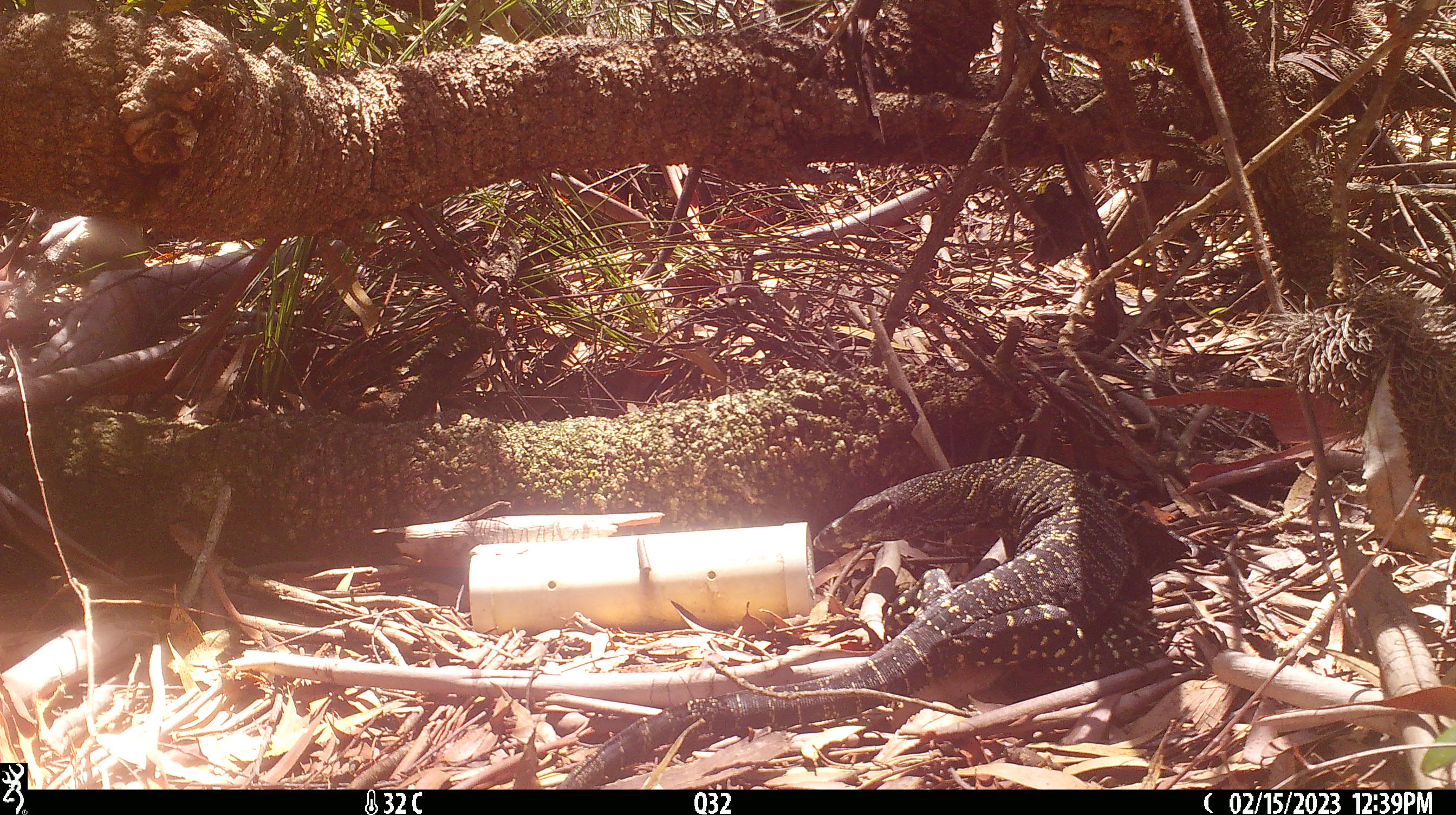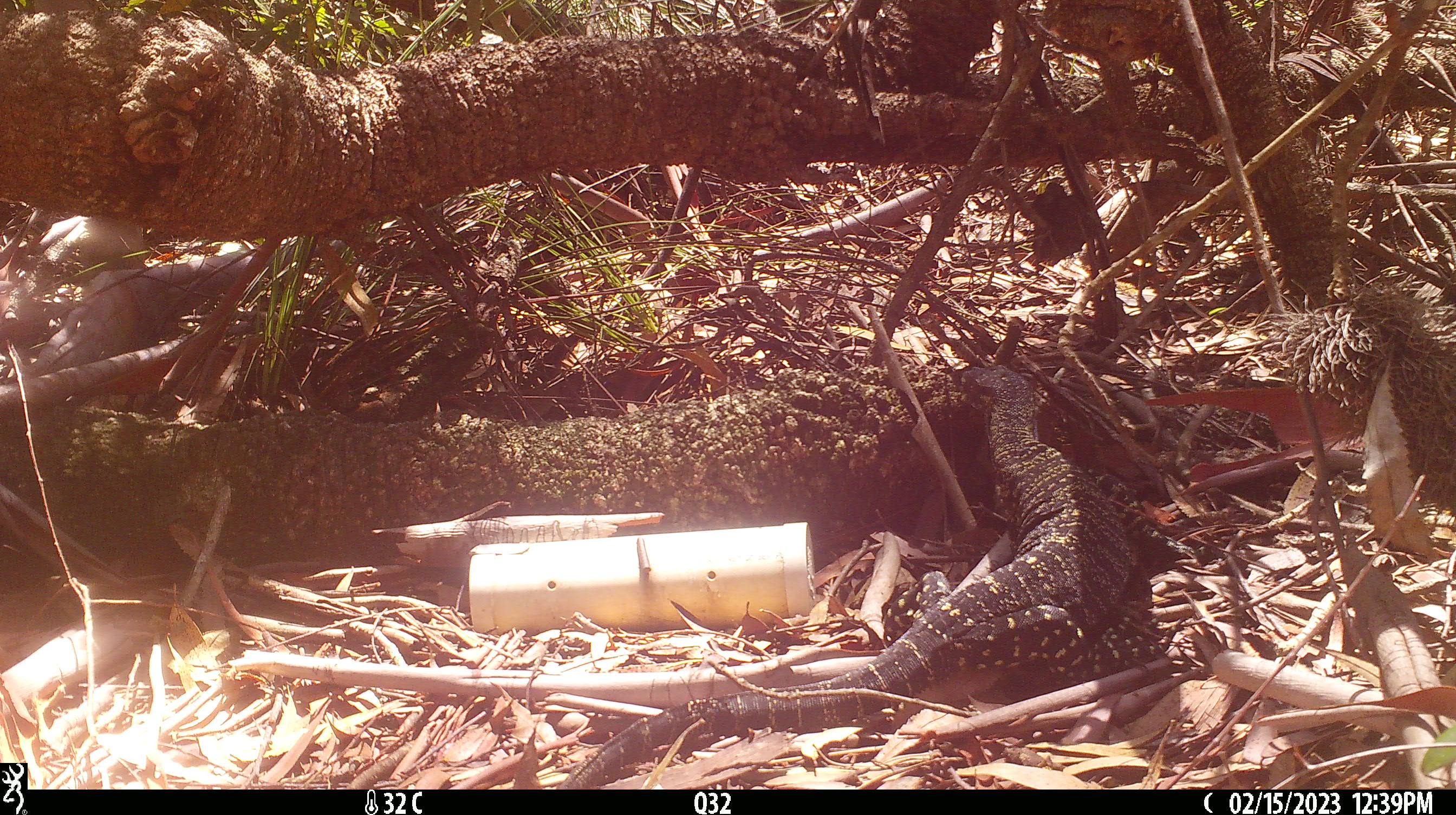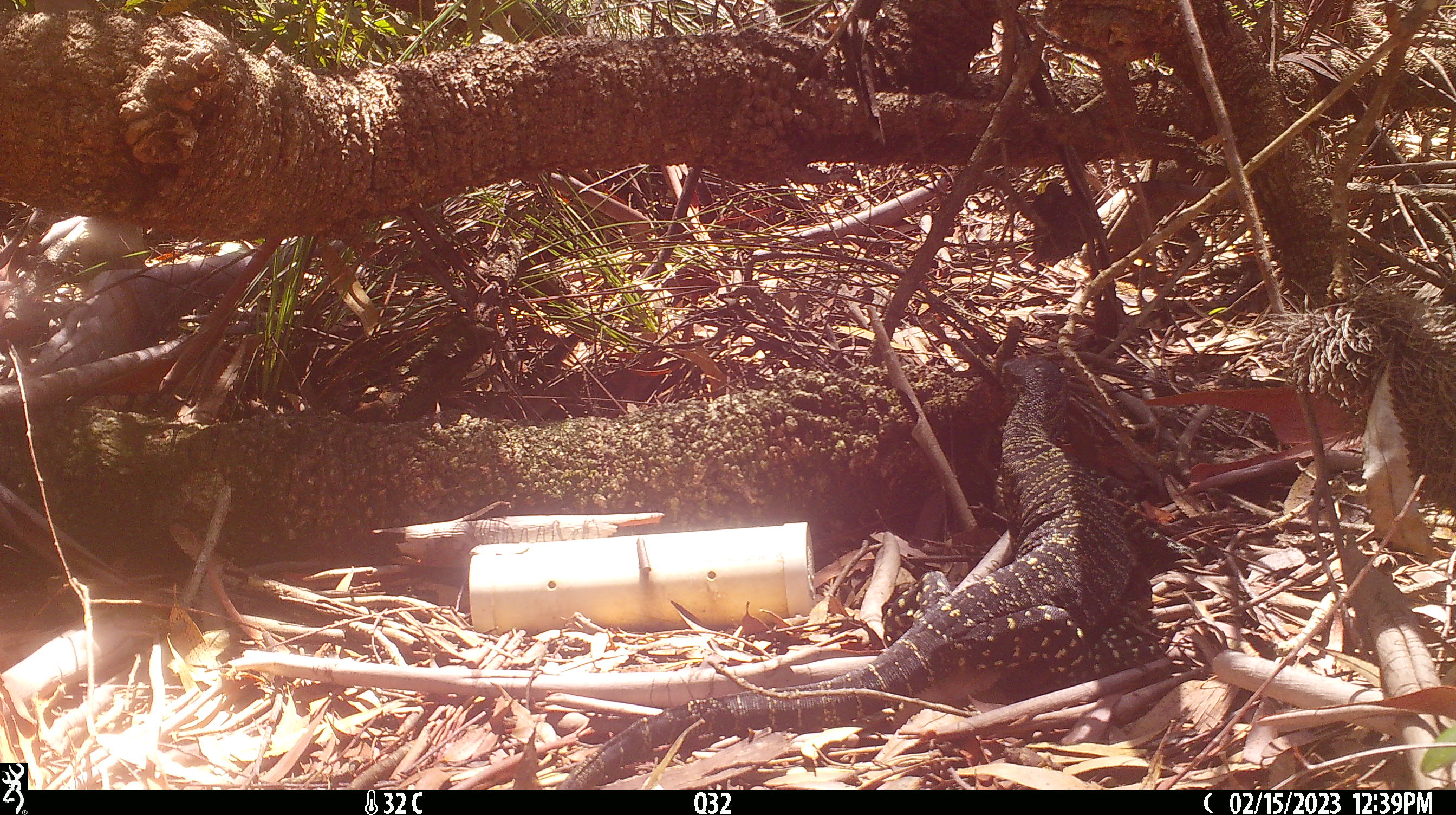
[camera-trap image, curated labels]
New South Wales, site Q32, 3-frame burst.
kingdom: Animalia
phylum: Chordata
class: Reptilia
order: Squamata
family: Varanidae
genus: Varanus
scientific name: Varanus varius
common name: lace monitor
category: goanna